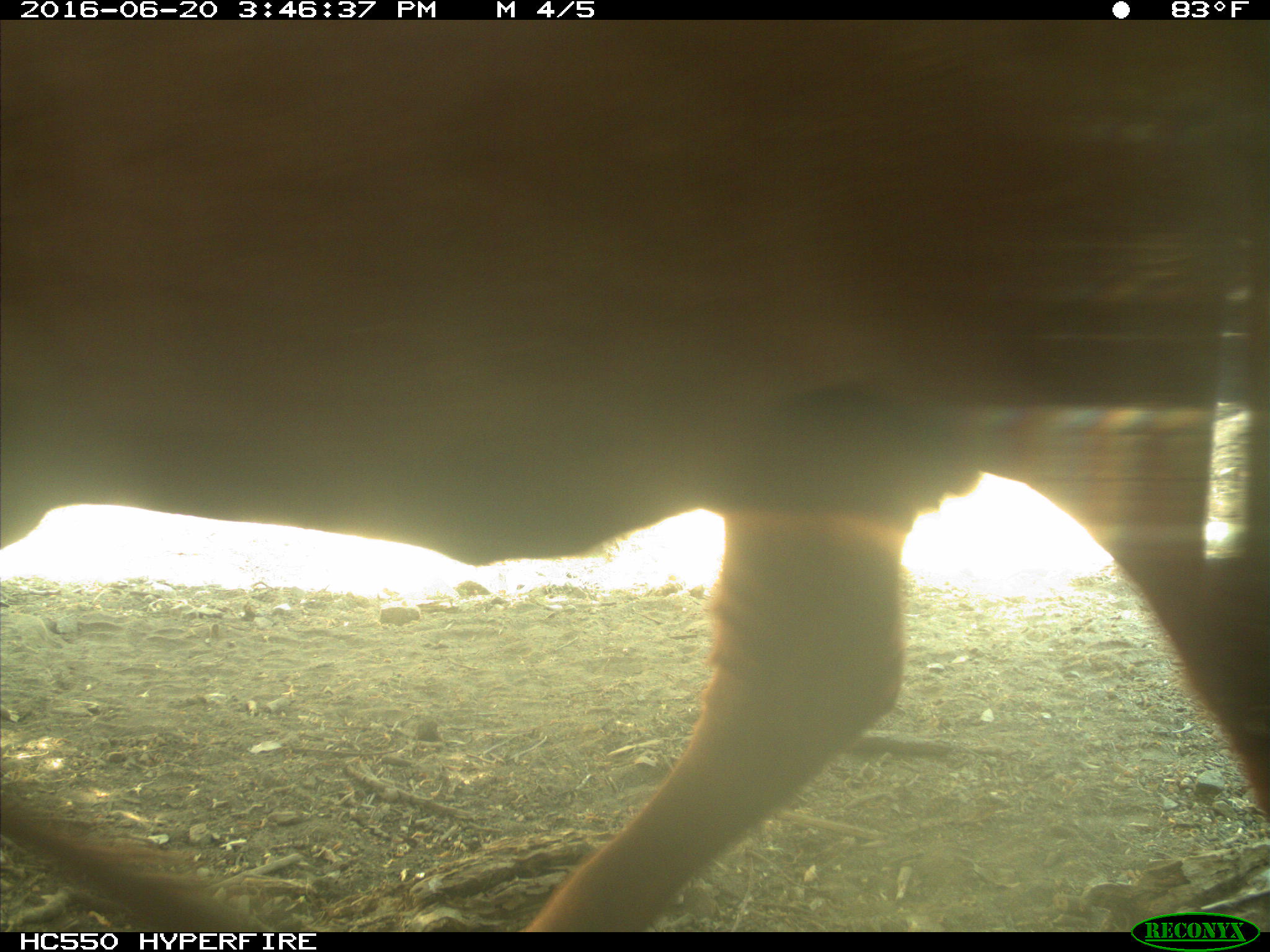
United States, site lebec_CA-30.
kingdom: Animalia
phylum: Chordata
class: Mammalia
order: Artiodactyla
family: Bovidae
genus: Bos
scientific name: Bos taurus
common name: domestic cow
Bos taurus (domestic cow).